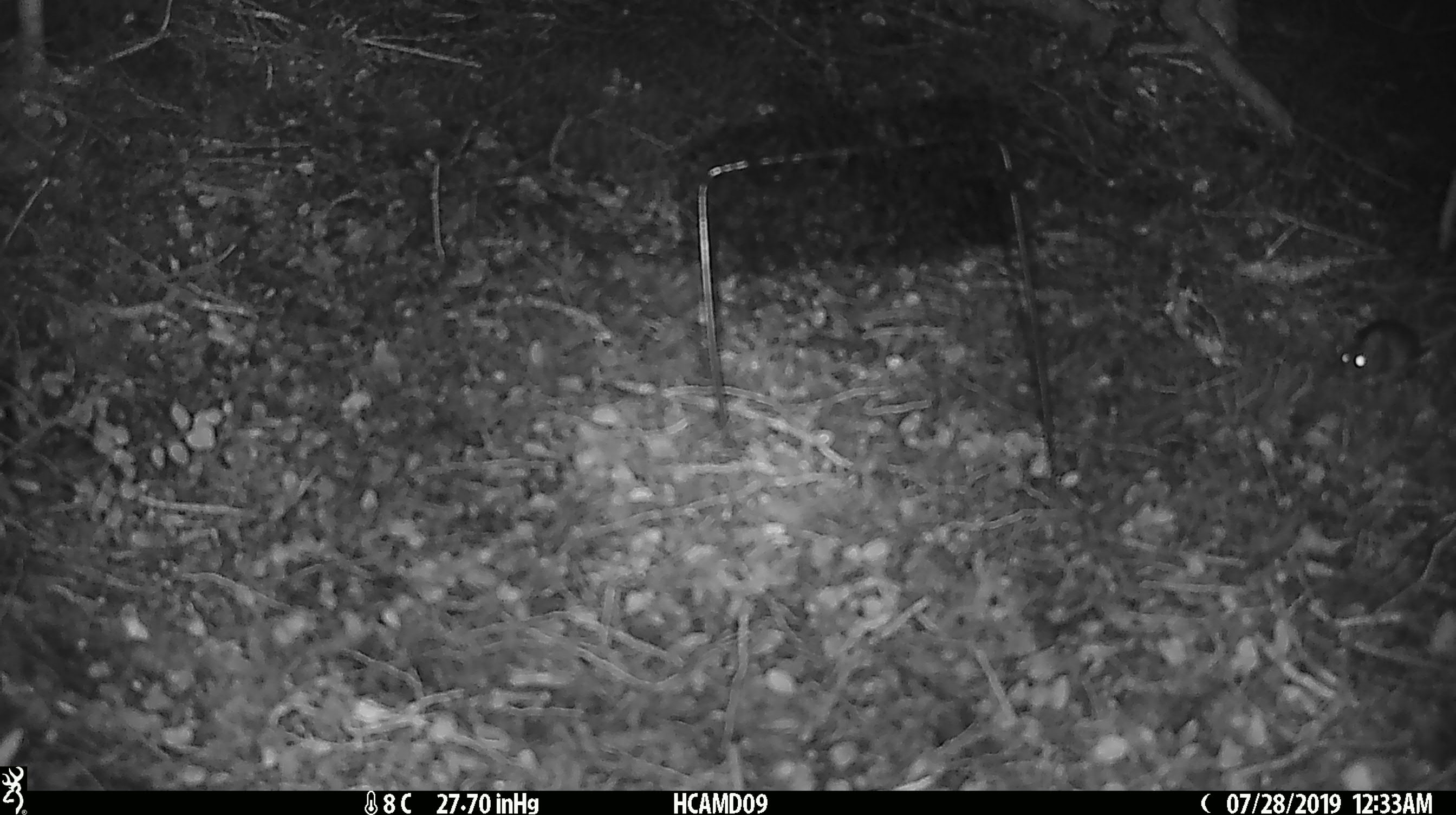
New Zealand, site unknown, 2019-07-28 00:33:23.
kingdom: Animalia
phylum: Chordata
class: Mammalia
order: Rodentia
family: Muridae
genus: Mus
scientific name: Mus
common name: mouse